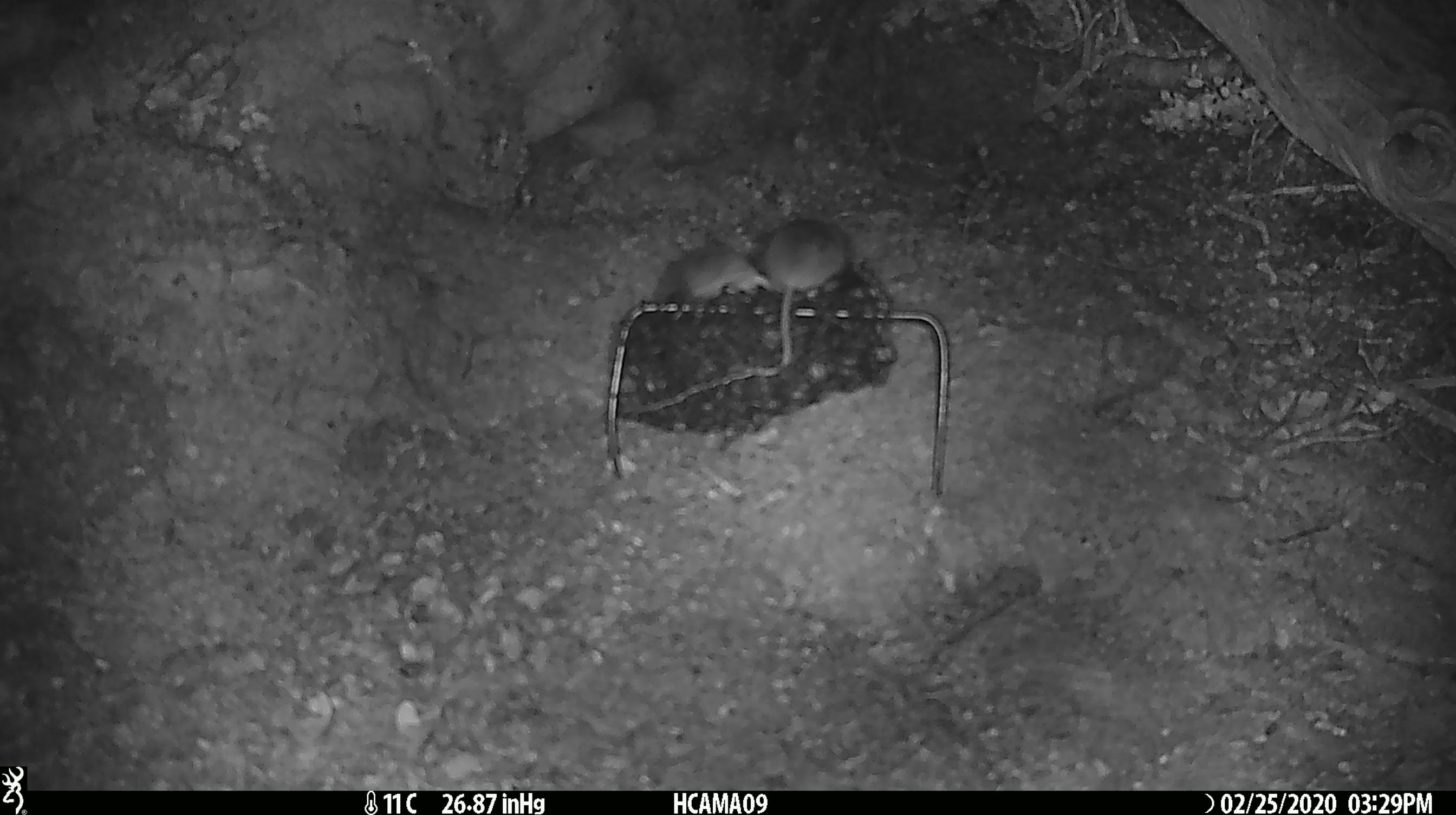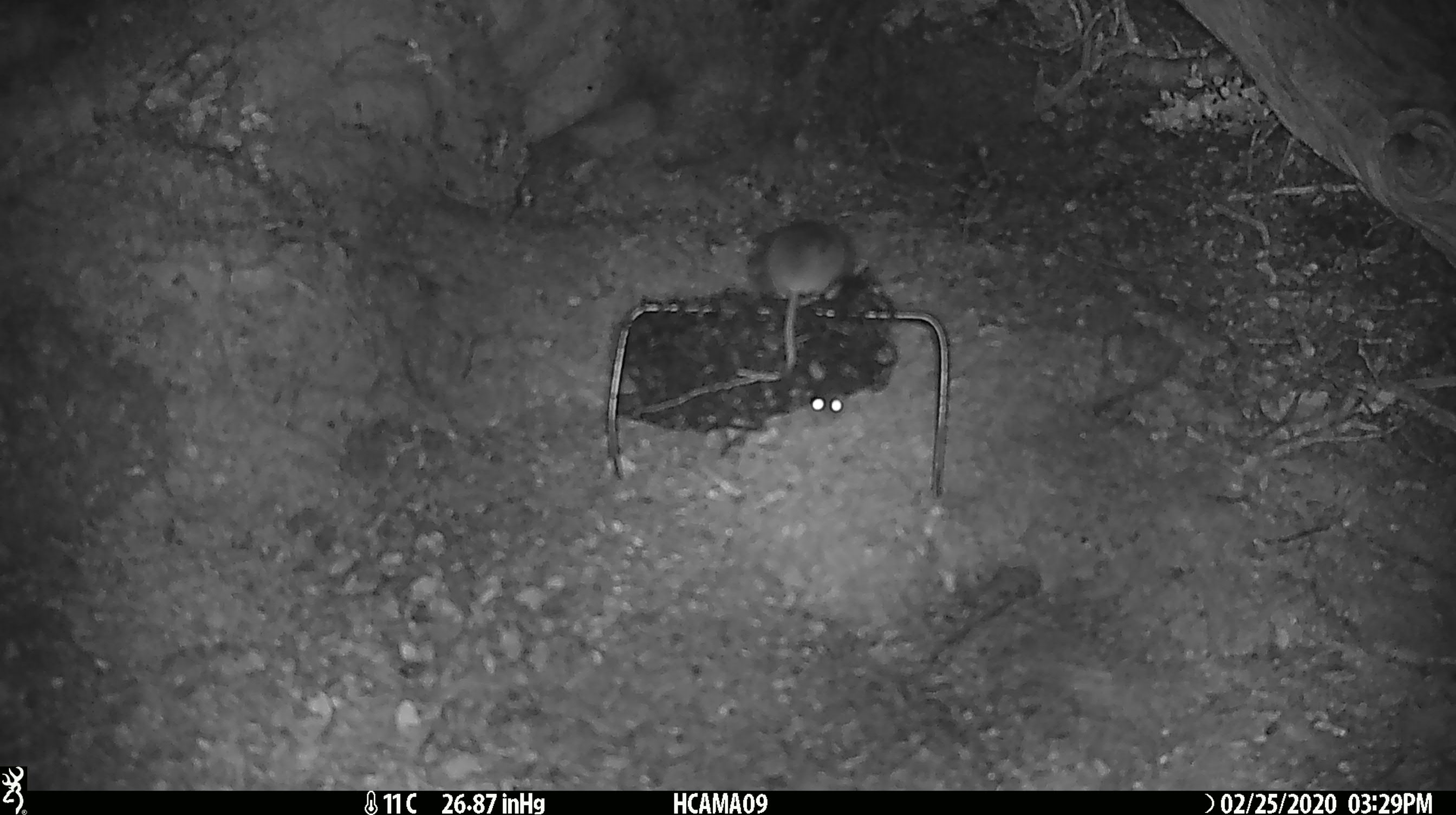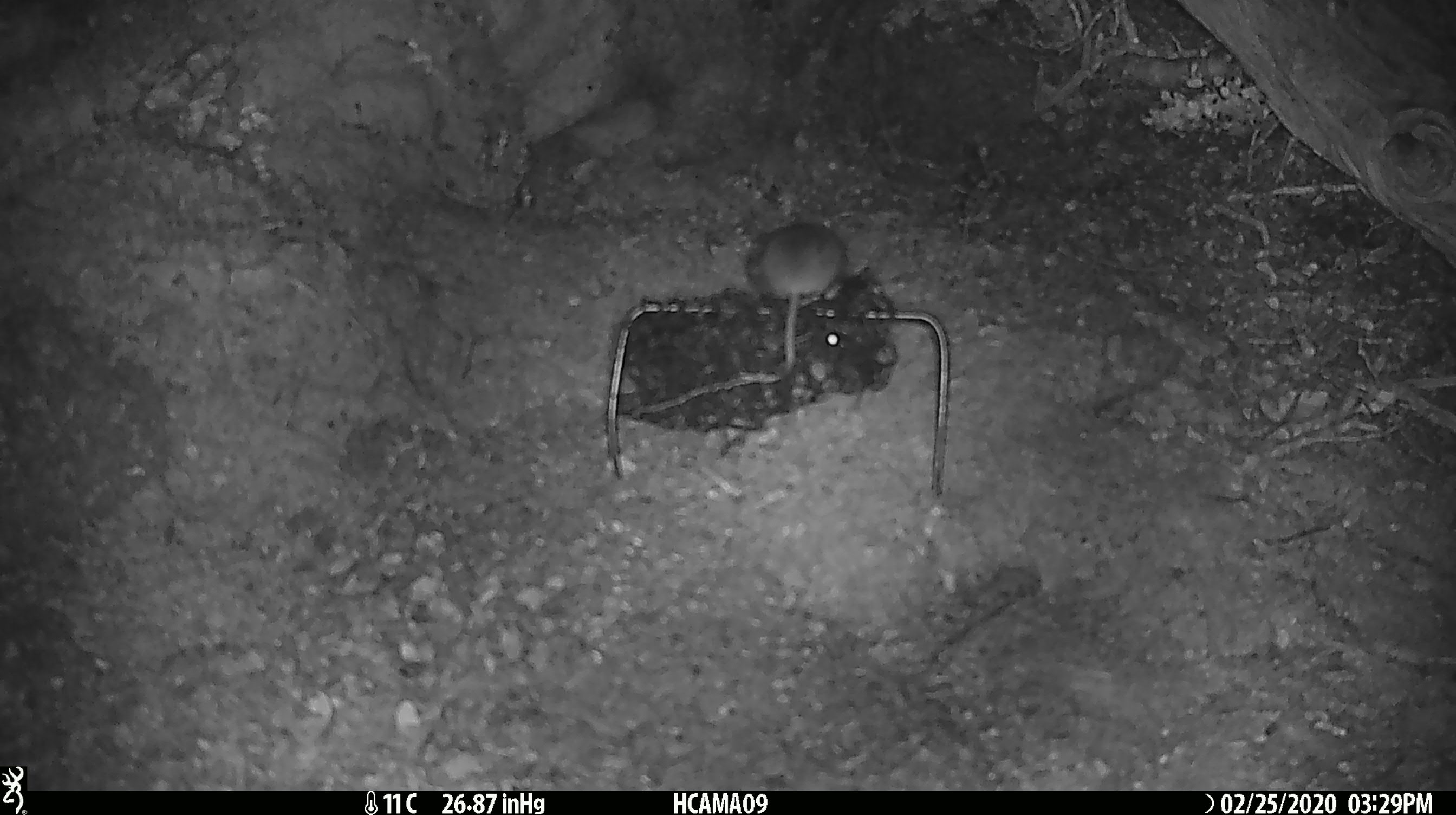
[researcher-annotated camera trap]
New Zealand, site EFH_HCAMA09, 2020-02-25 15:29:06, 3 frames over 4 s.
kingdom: Animalia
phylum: Chordata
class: Mammalia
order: Rodentia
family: Muridae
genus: Mus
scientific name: Mus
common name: mouse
Mouse (Mus).